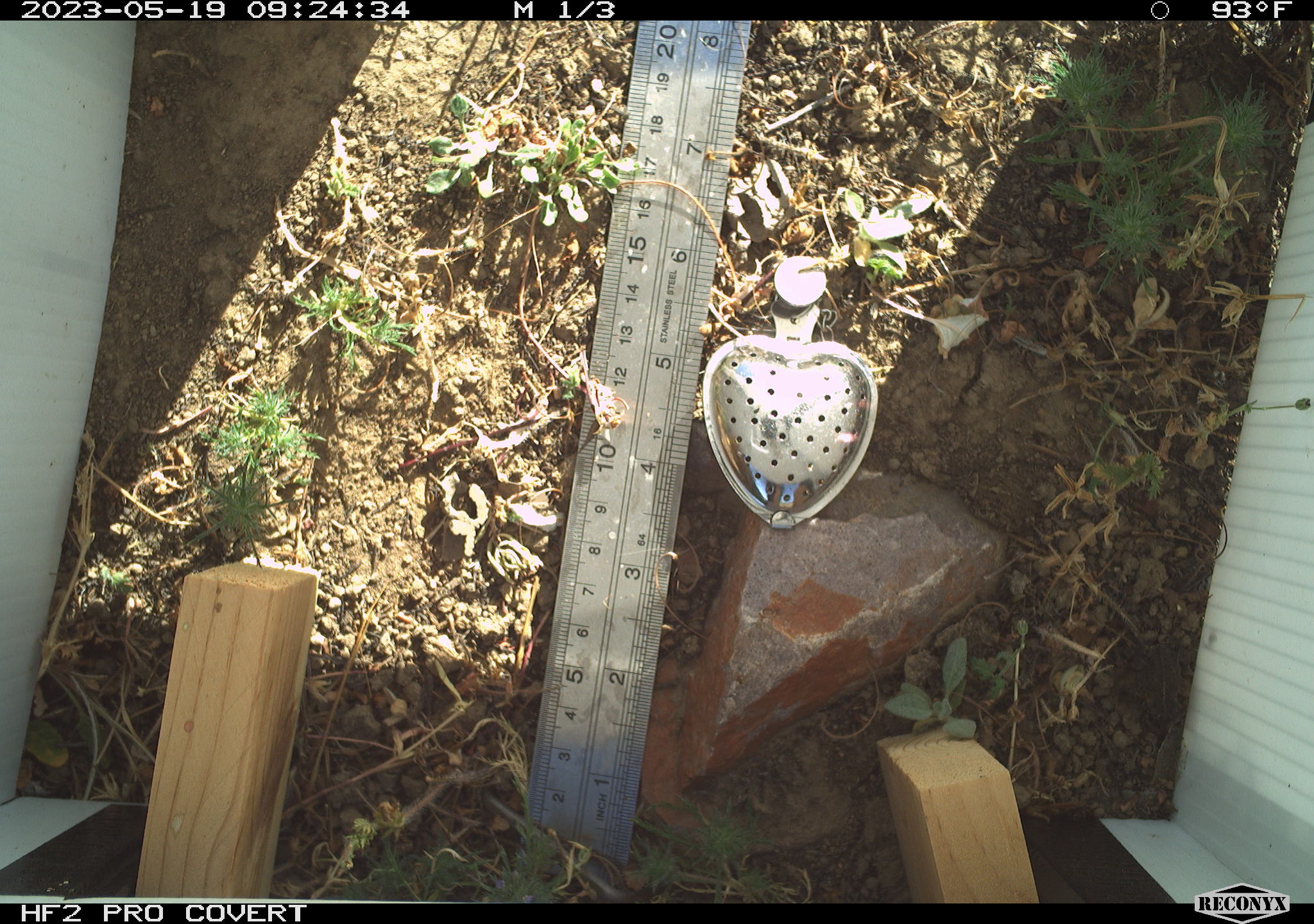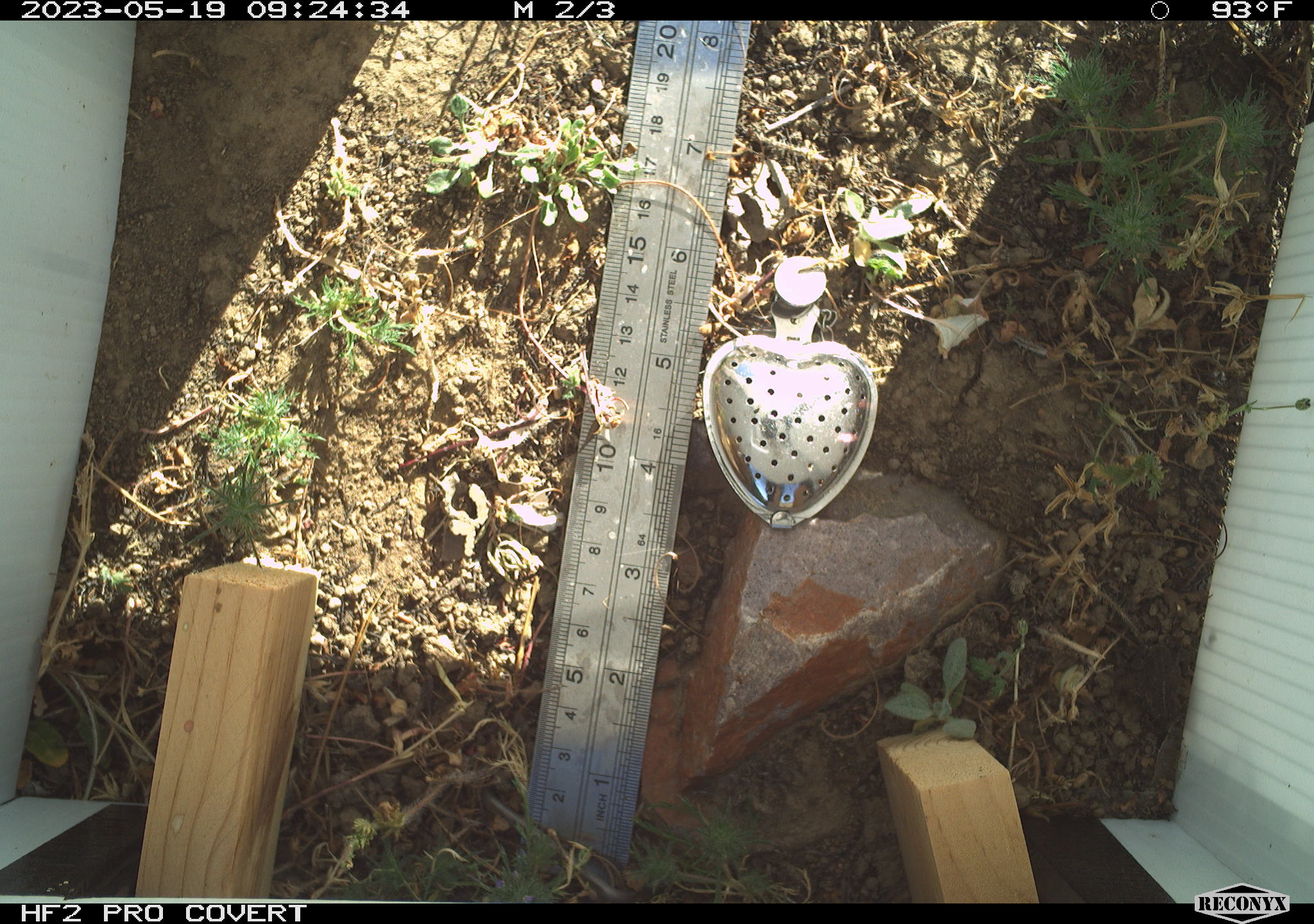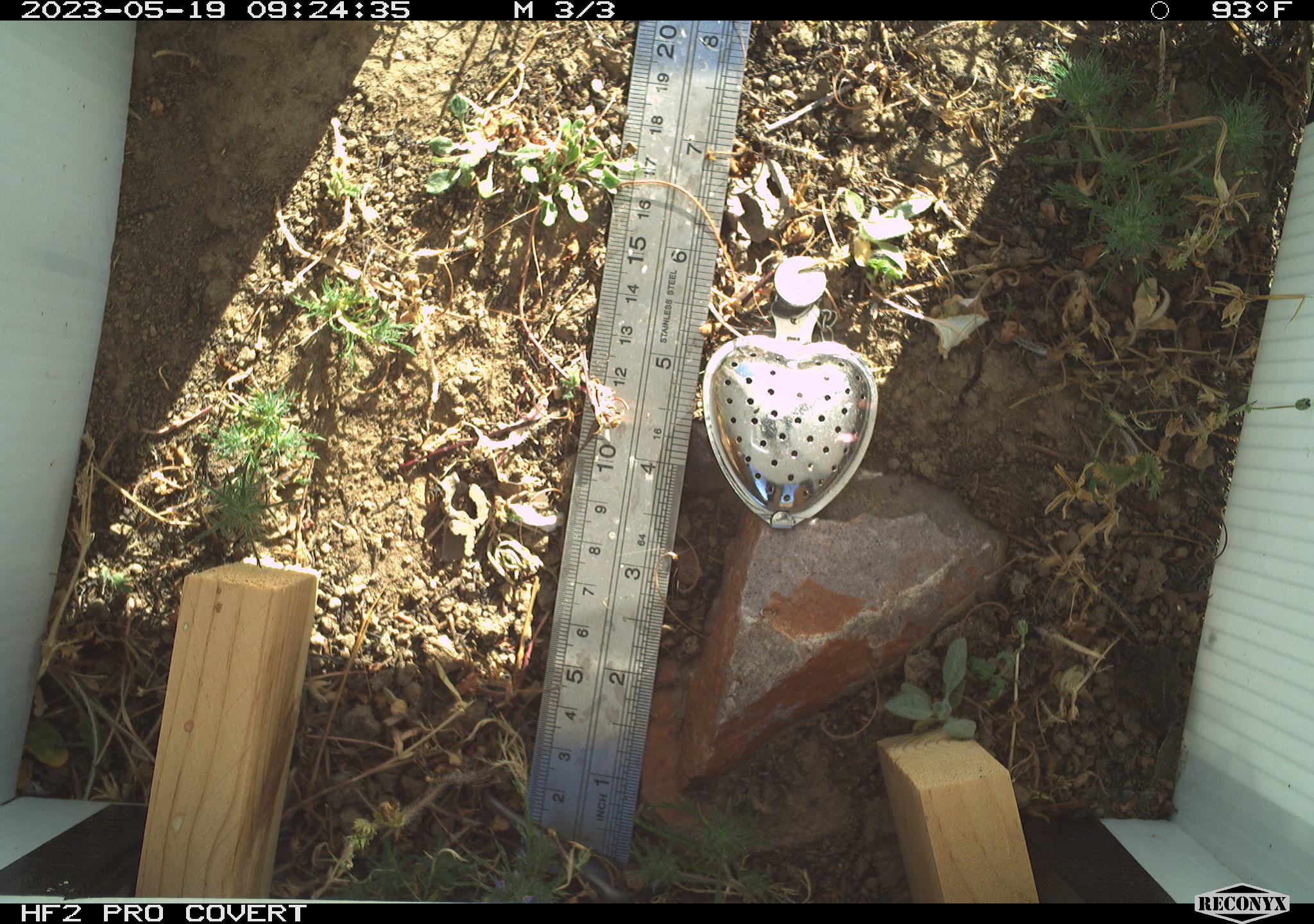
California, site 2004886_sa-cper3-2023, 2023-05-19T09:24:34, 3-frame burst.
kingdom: Animalia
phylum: Chordata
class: Amphibia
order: Anura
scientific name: Anura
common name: frogs